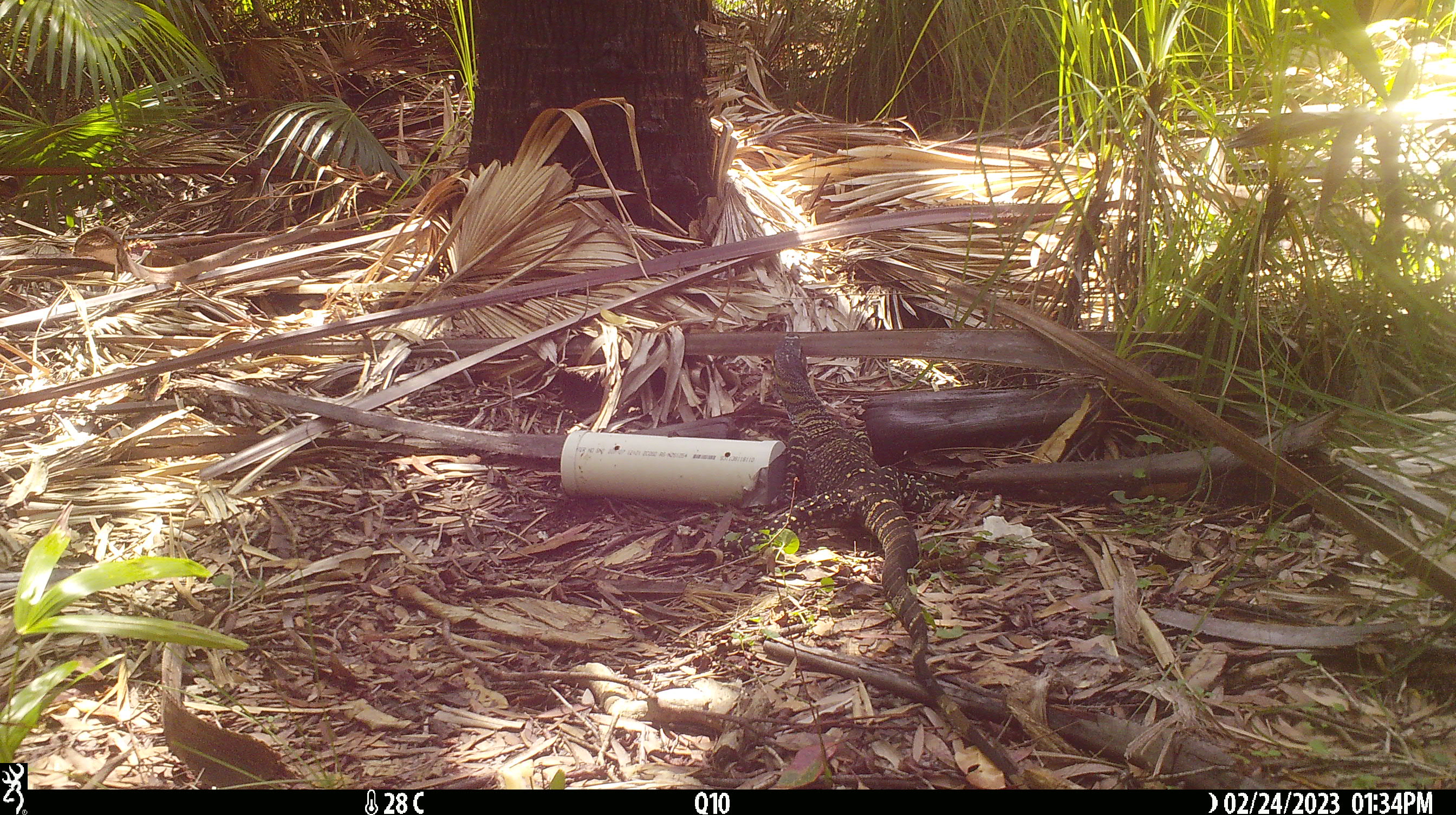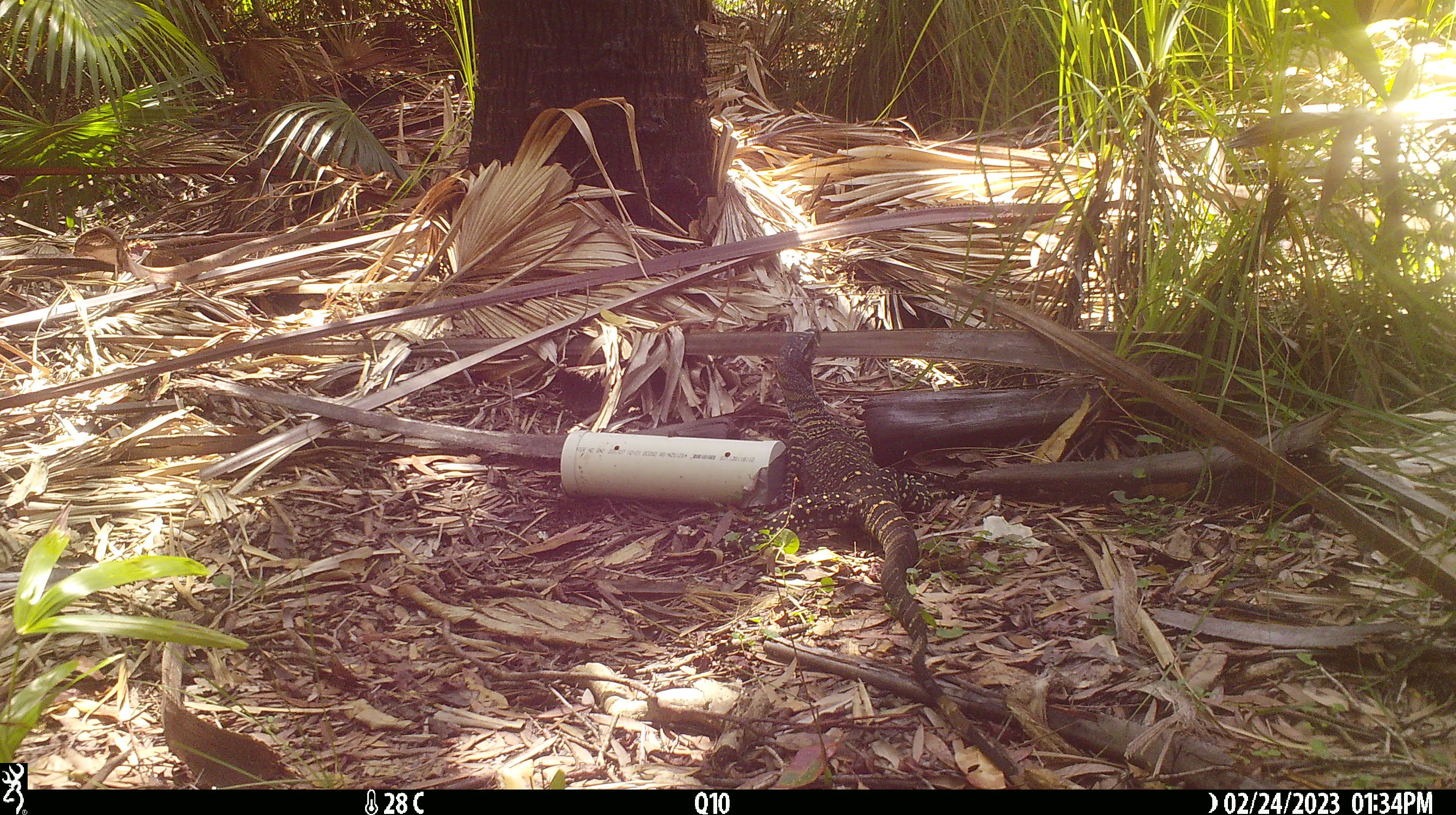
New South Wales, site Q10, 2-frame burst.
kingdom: Animalia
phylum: Chordata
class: Reptilia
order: Squamata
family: Varanidae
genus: Varanus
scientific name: Varanus varius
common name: lace monitor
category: goanna